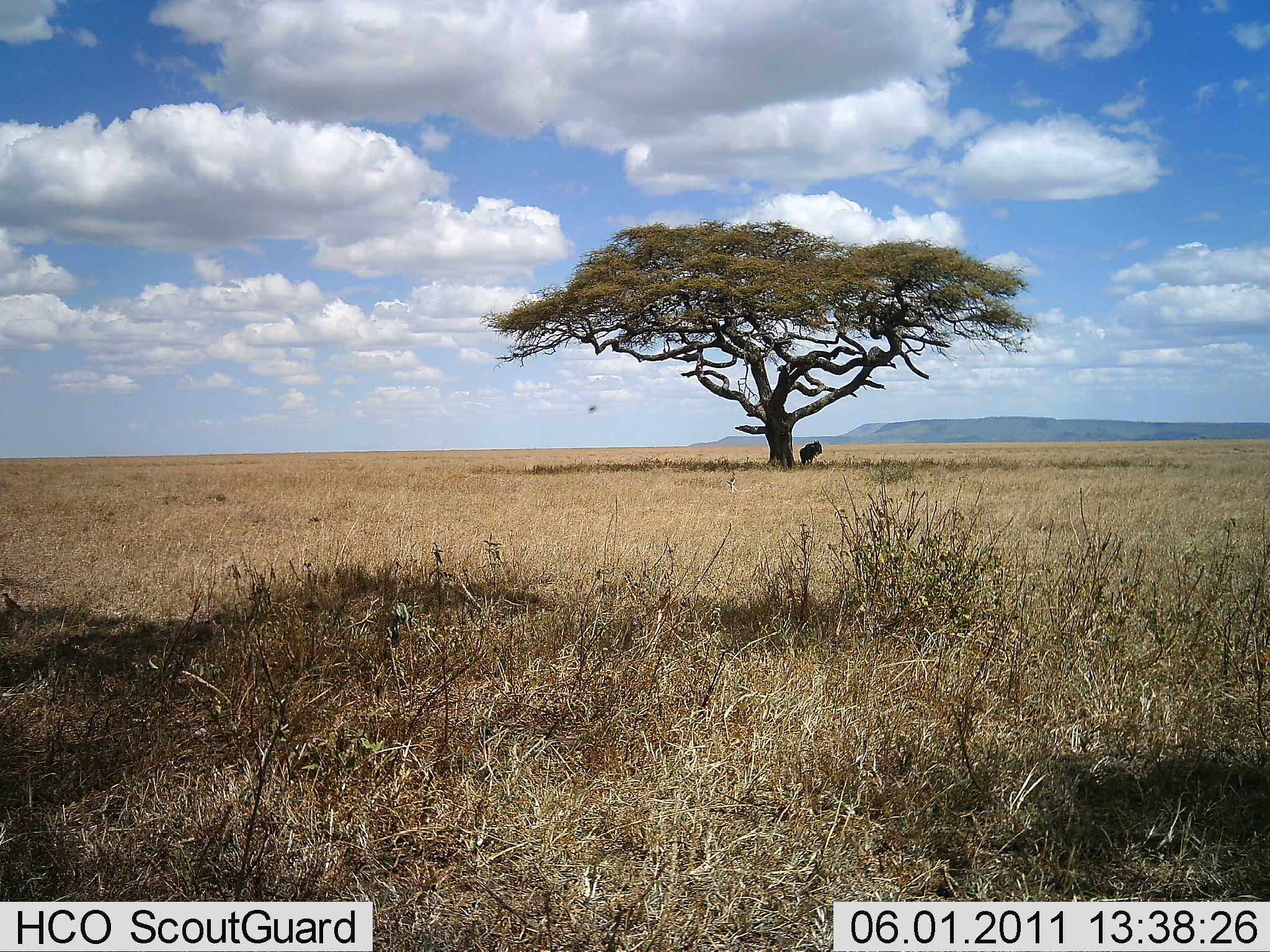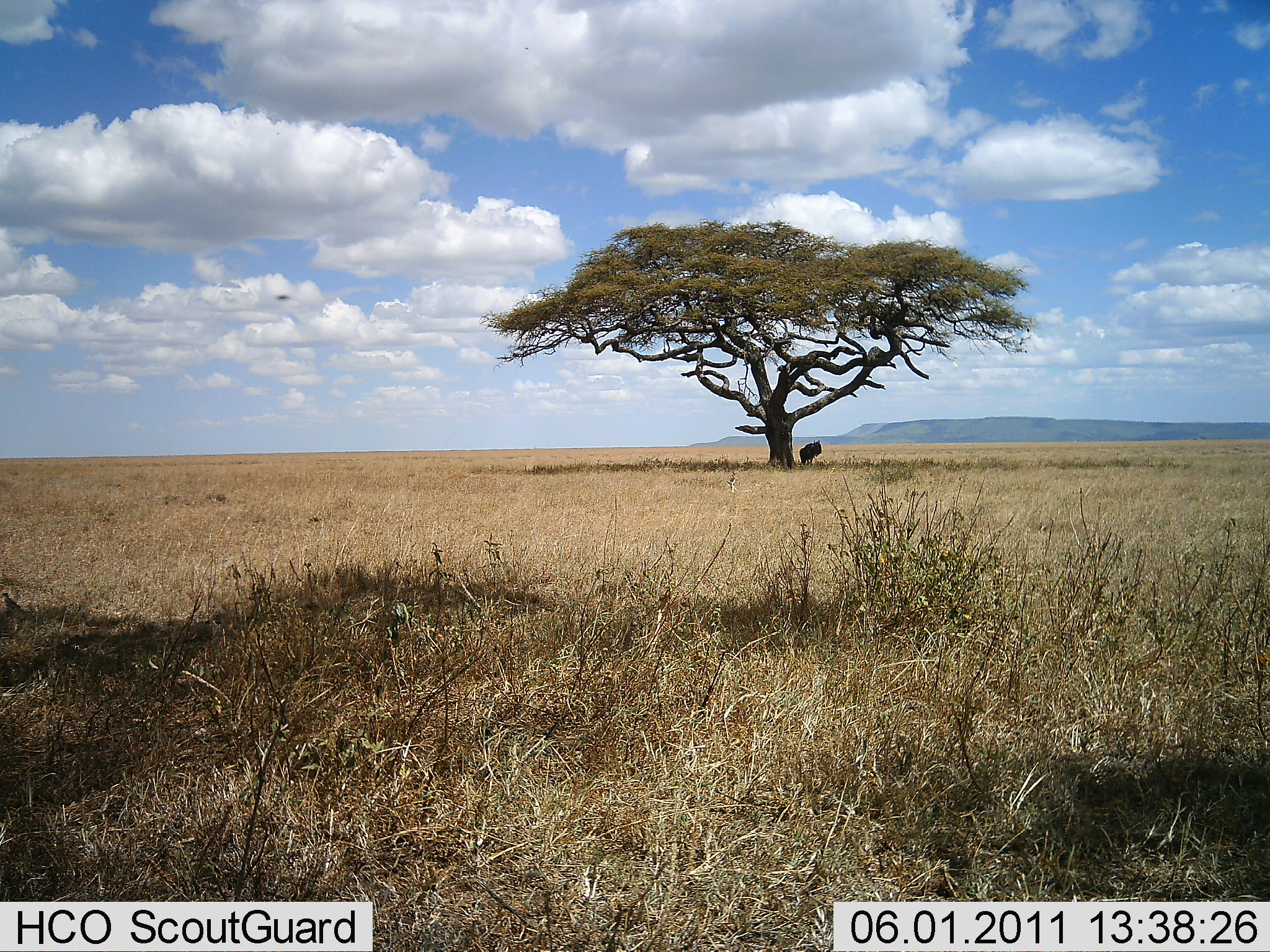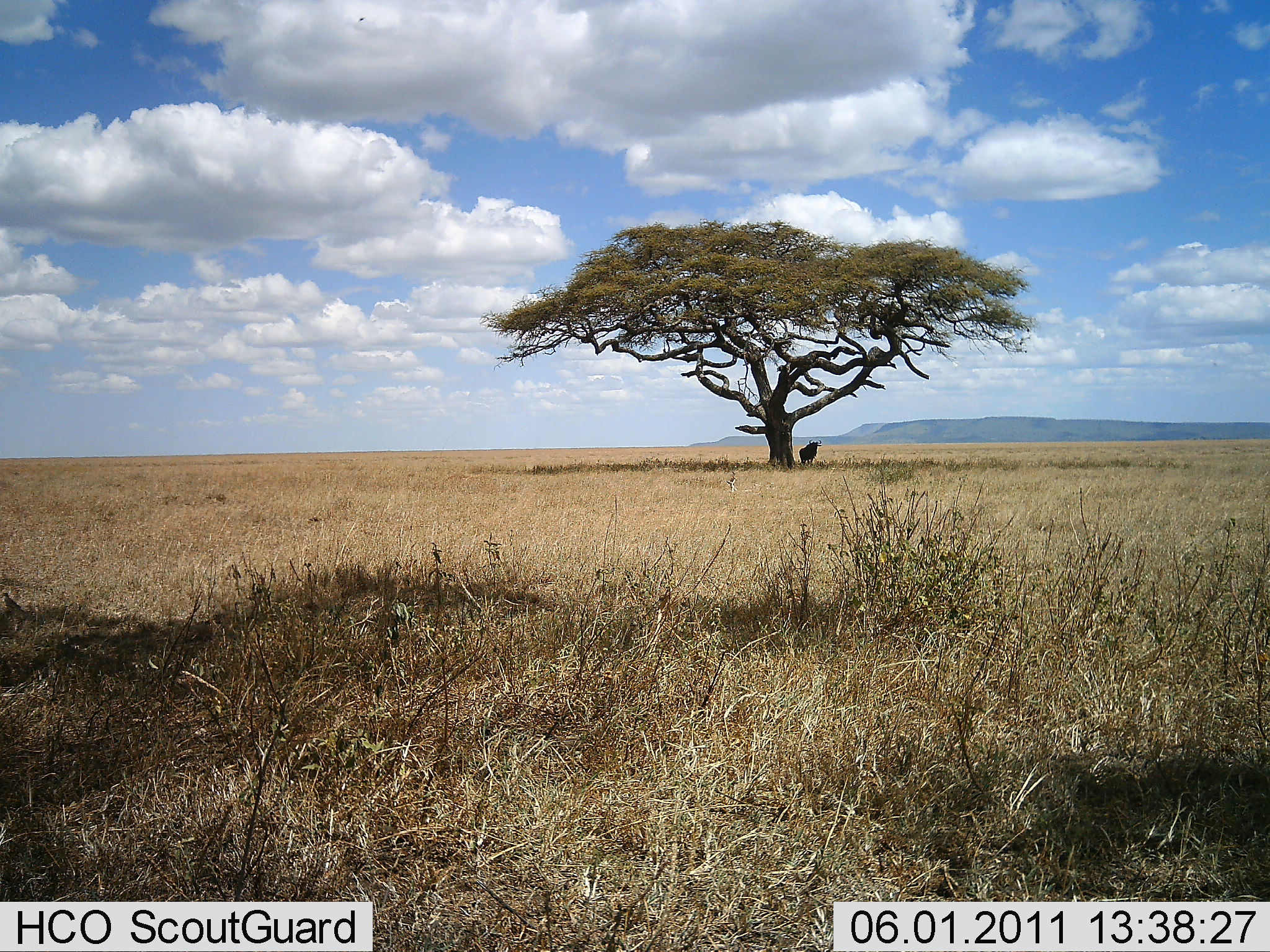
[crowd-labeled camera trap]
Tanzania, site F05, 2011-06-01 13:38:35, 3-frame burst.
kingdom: Animalia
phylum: Chordata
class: Mammalia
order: Artiodactyla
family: Bovidae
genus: Connochaetes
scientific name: Connochaetes taurinus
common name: blue wildebeest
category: wildebeest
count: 1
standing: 78%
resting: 22%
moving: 0%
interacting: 0%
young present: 0%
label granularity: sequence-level